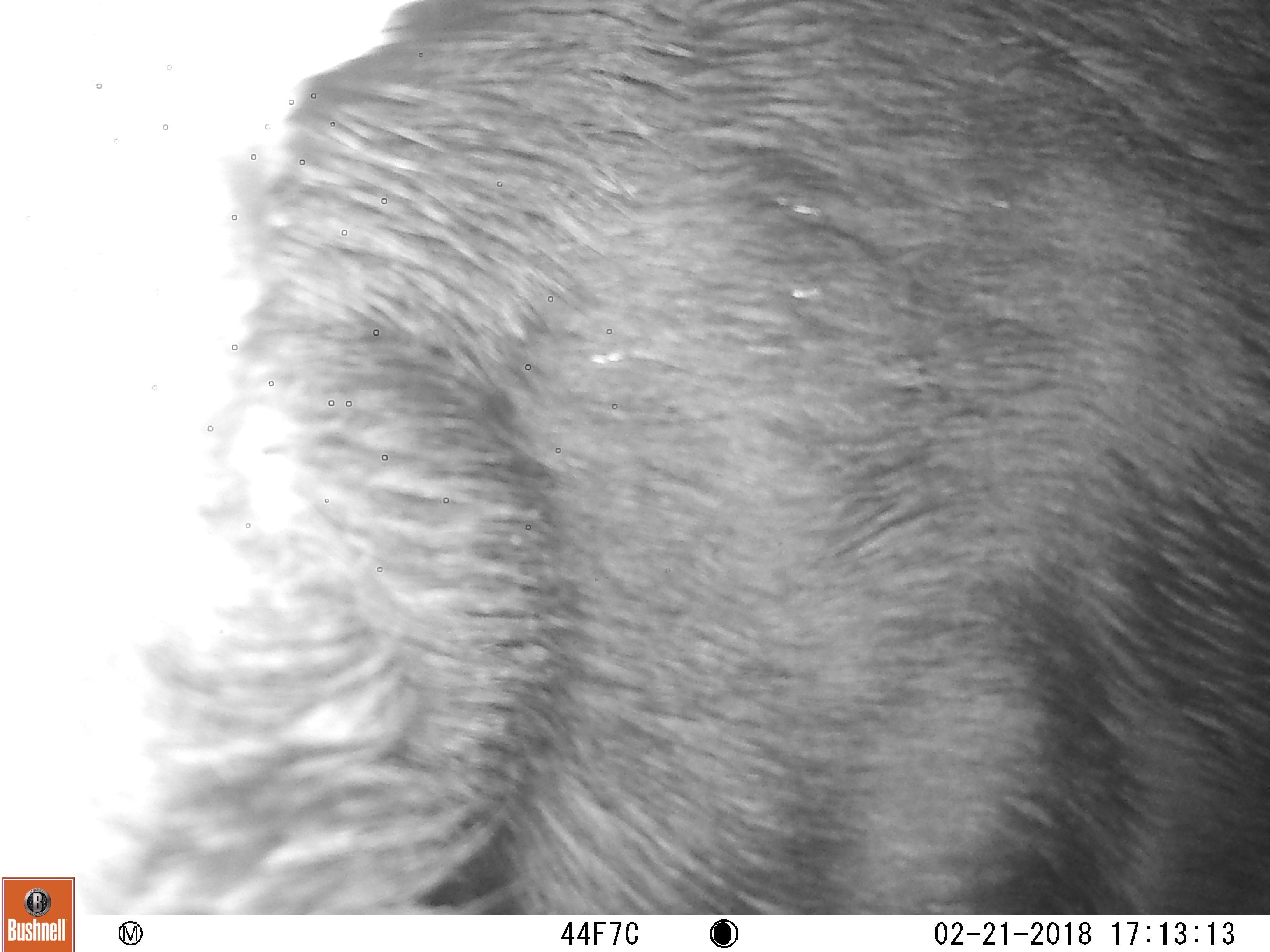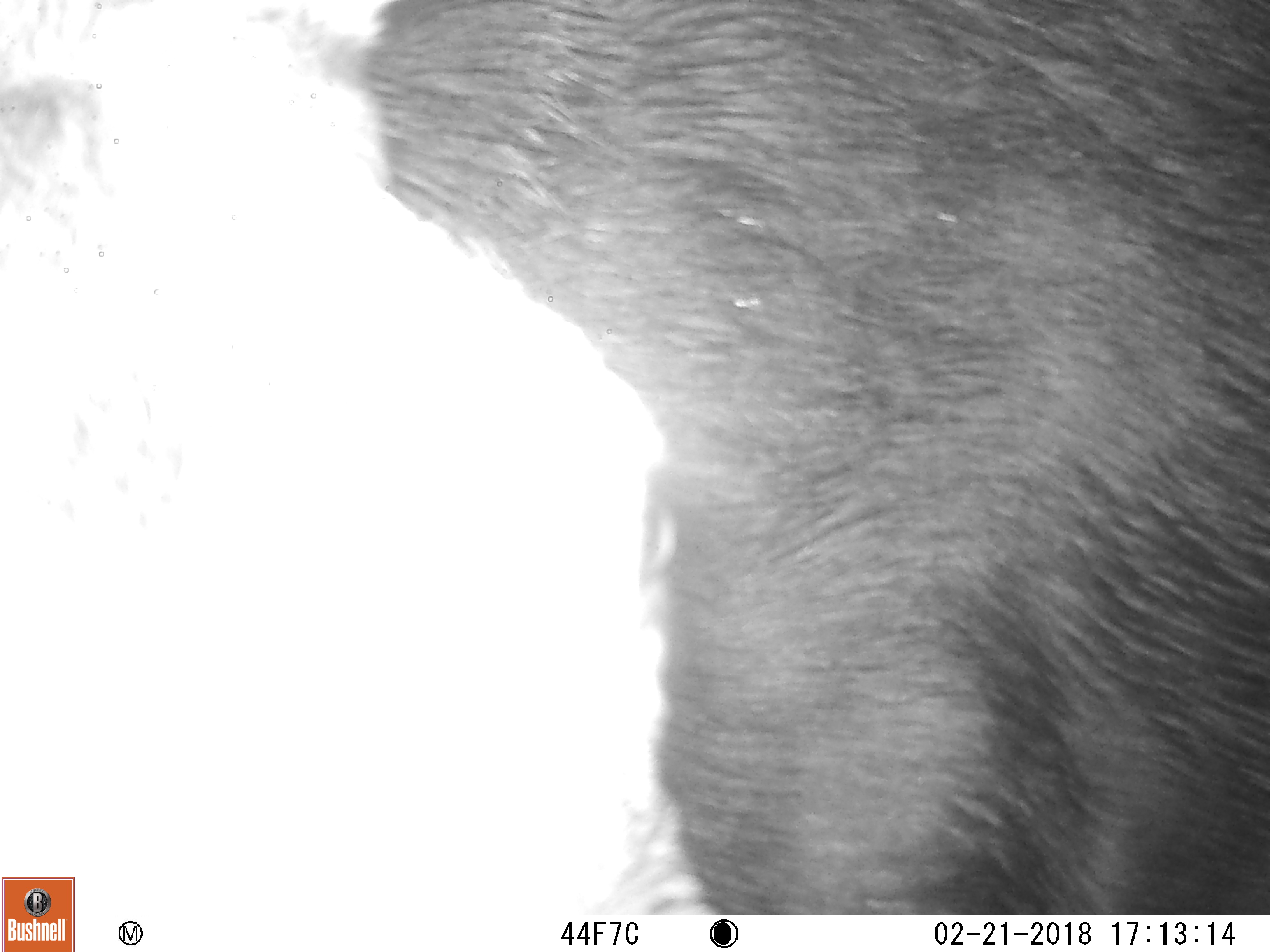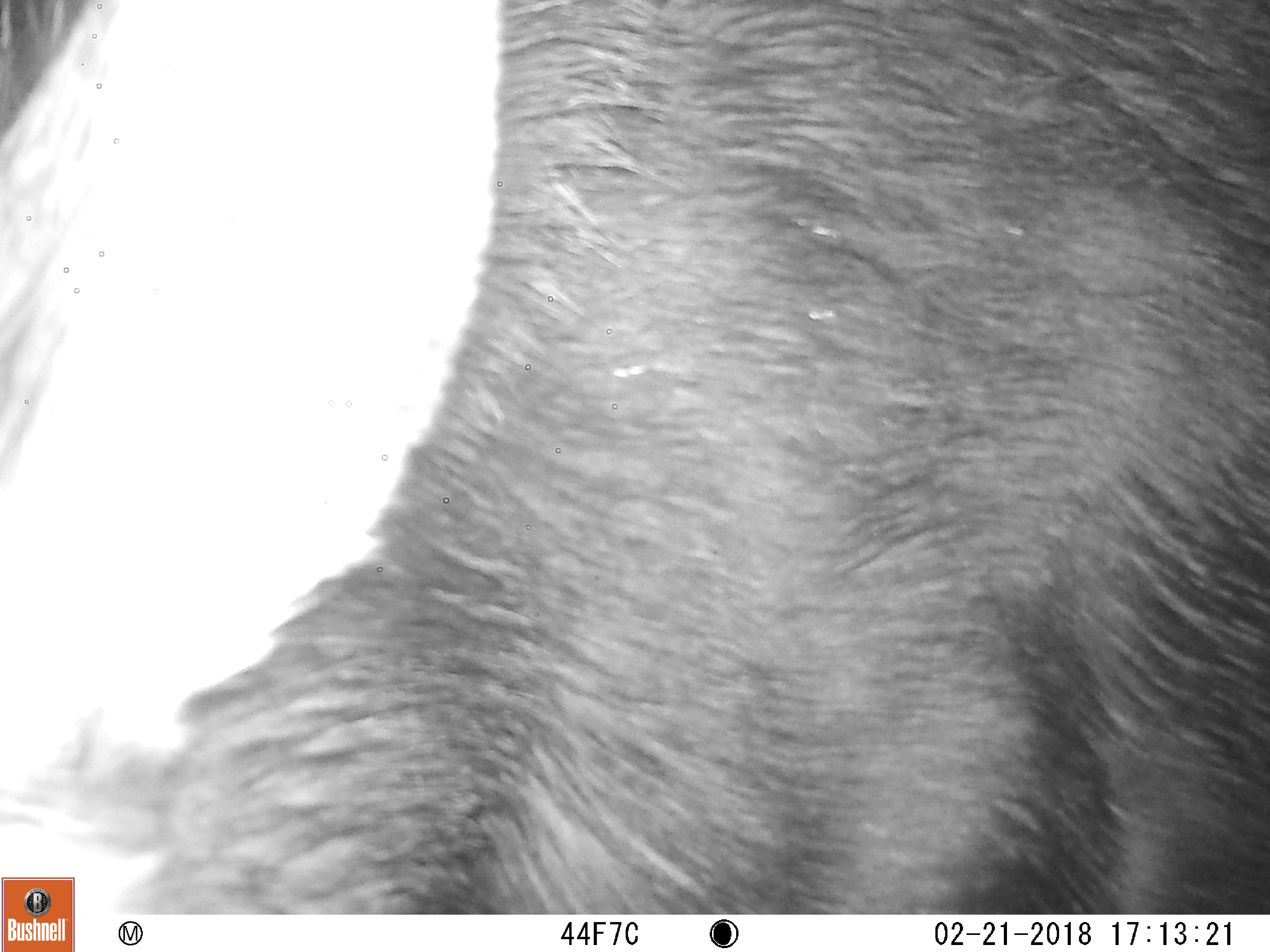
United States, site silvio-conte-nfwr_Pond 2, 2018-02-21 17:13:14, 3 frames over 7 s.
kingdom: Animalia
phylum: Chordata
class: Mammalia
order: Artiodactyla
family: Cervidae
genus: Alces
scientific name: Alces alces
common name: moose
Moose (Alces alces).